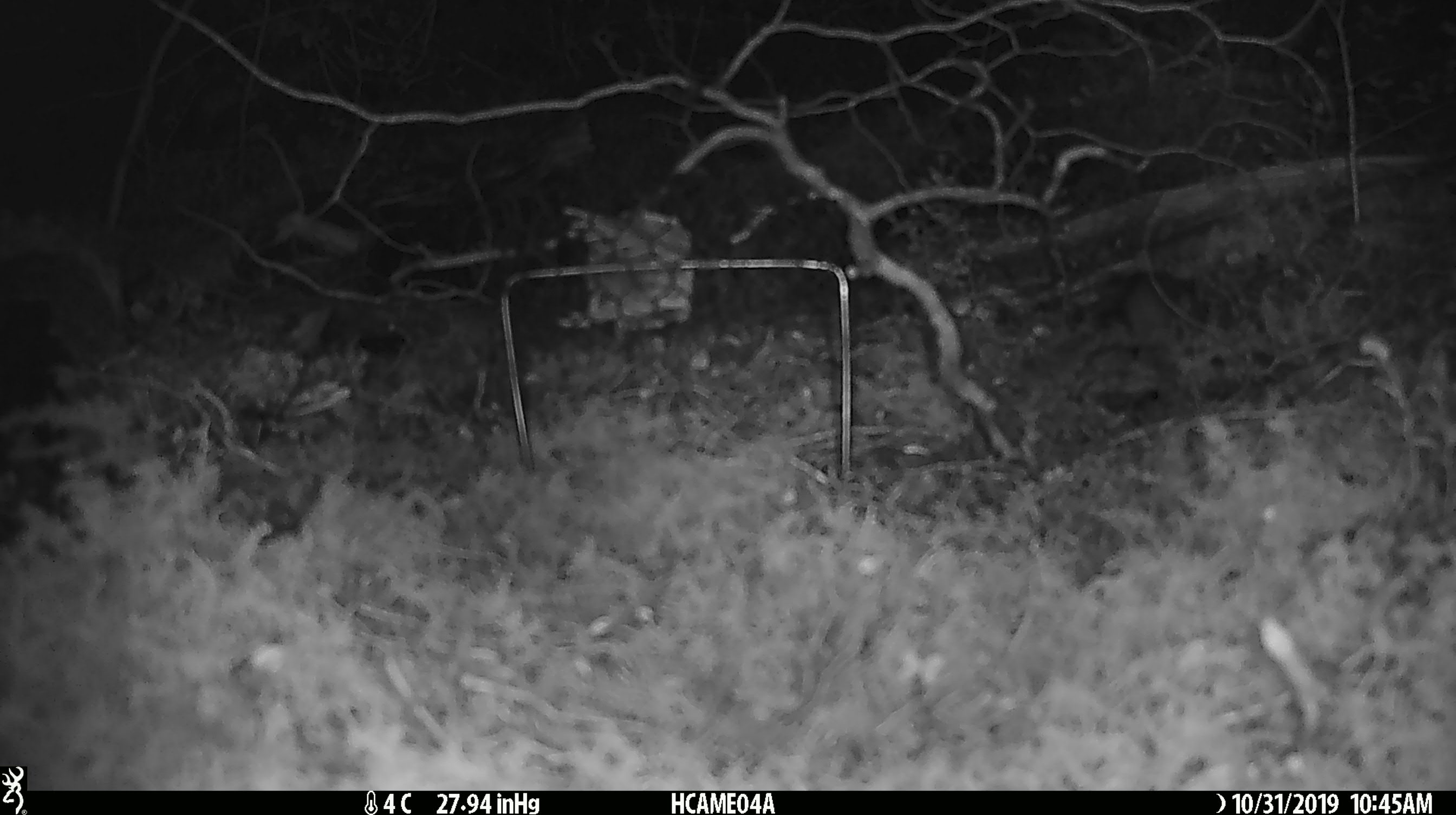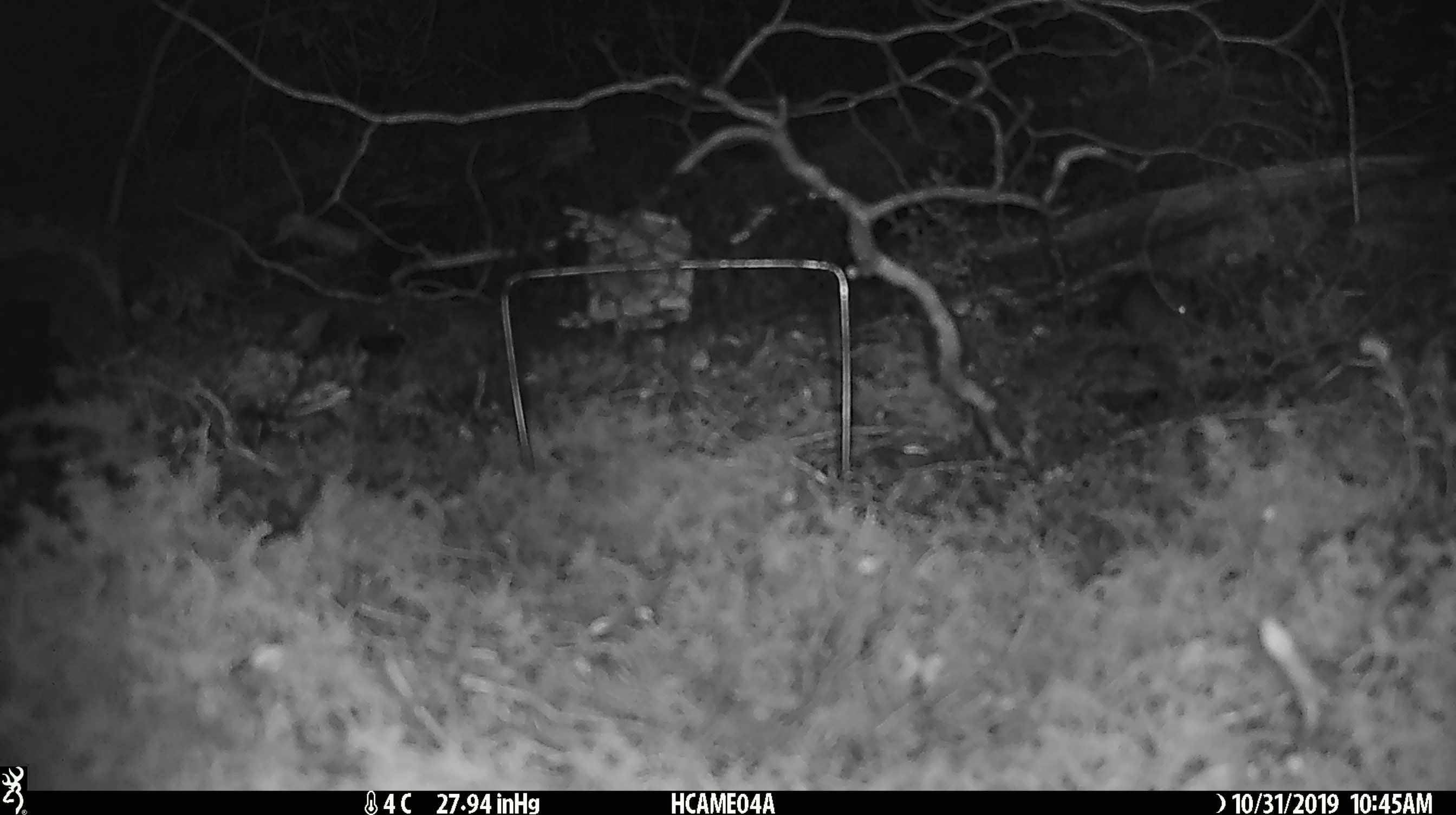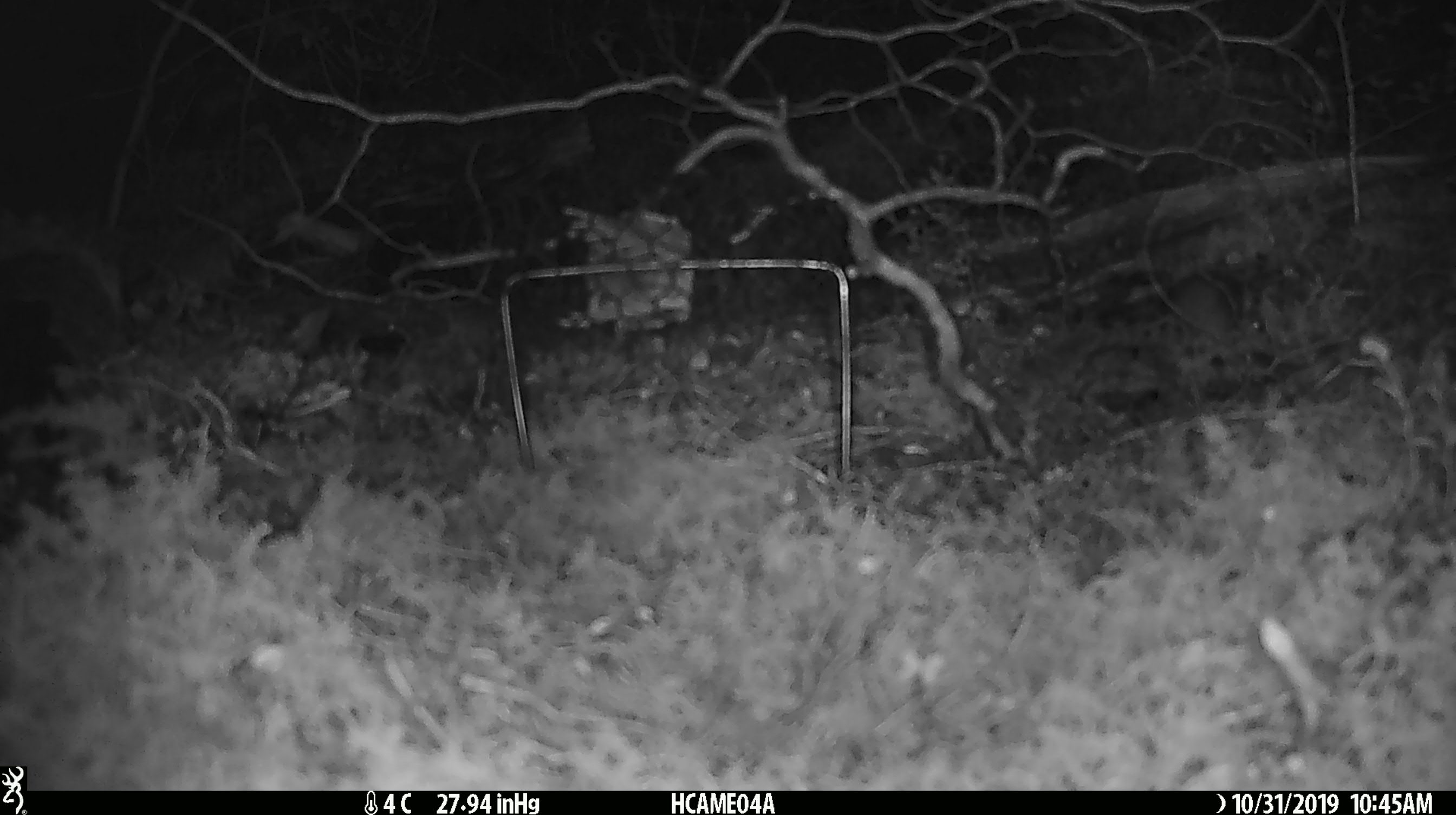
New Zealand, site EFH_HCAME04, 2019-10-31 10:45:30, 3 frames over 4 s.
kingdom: Animalia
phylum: Chordata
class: Mammalia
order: Rodentia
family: Muridae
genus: Mus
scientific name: Mus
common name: mouse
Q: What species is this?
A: Mouse (Mus).